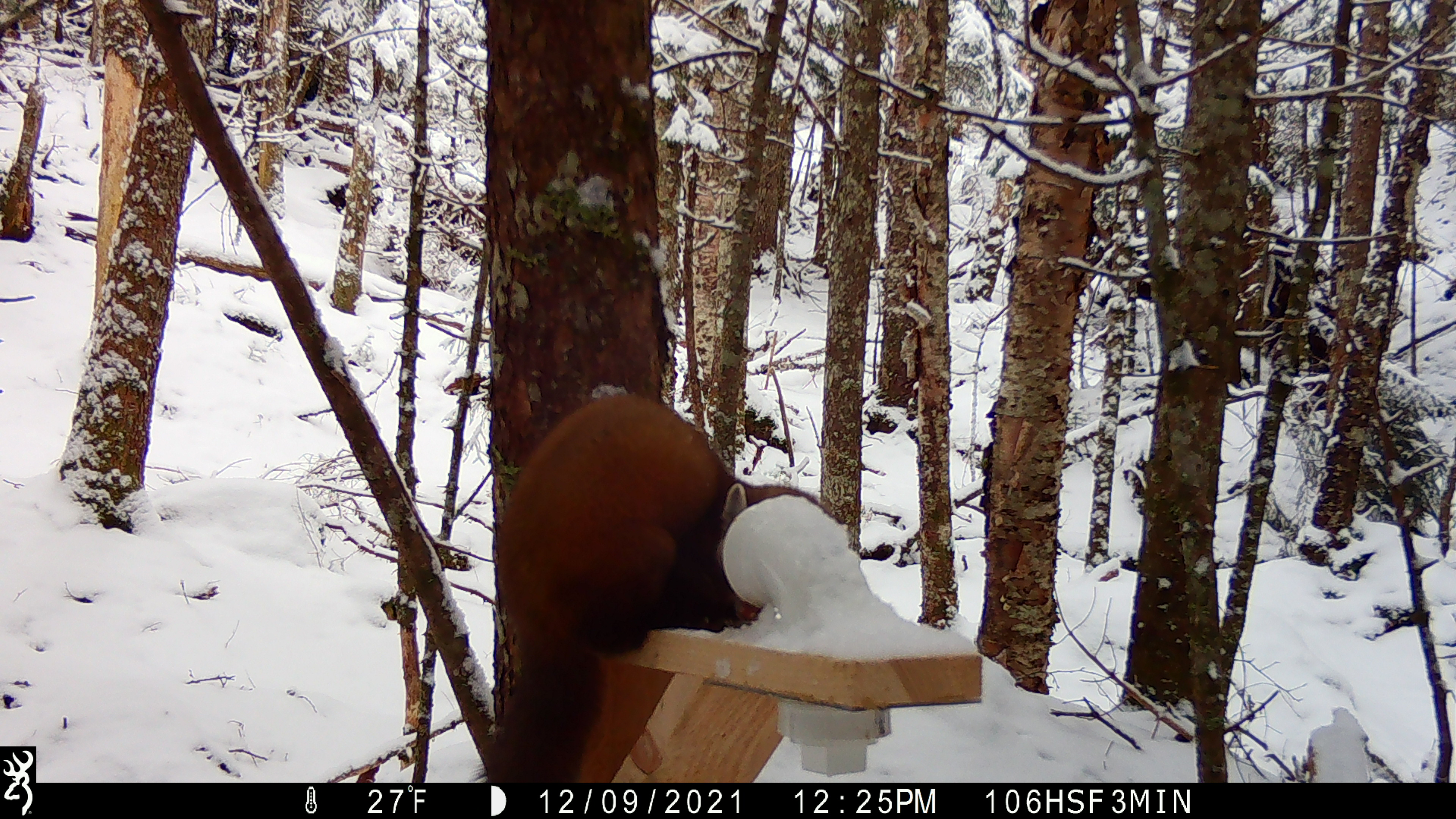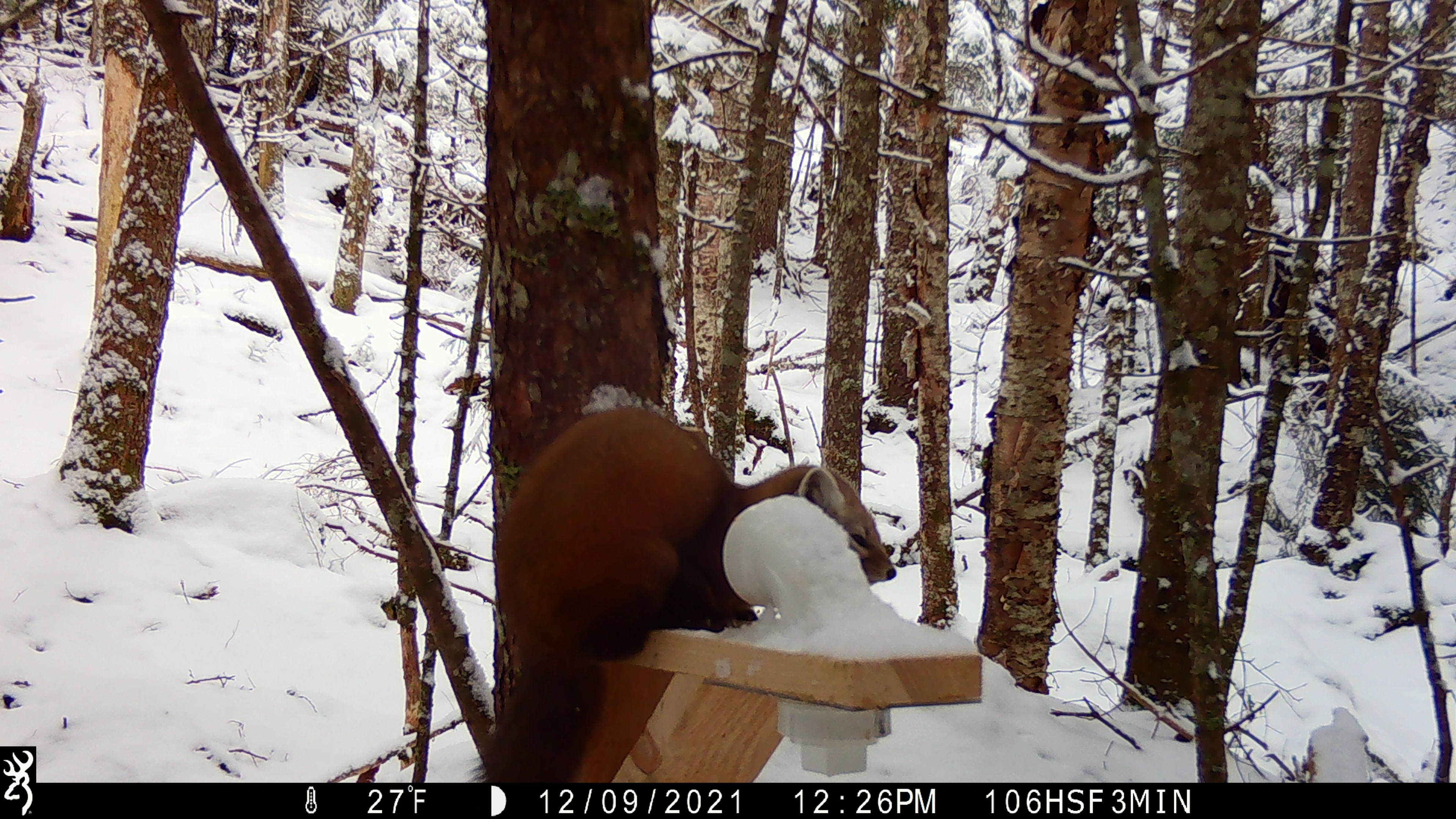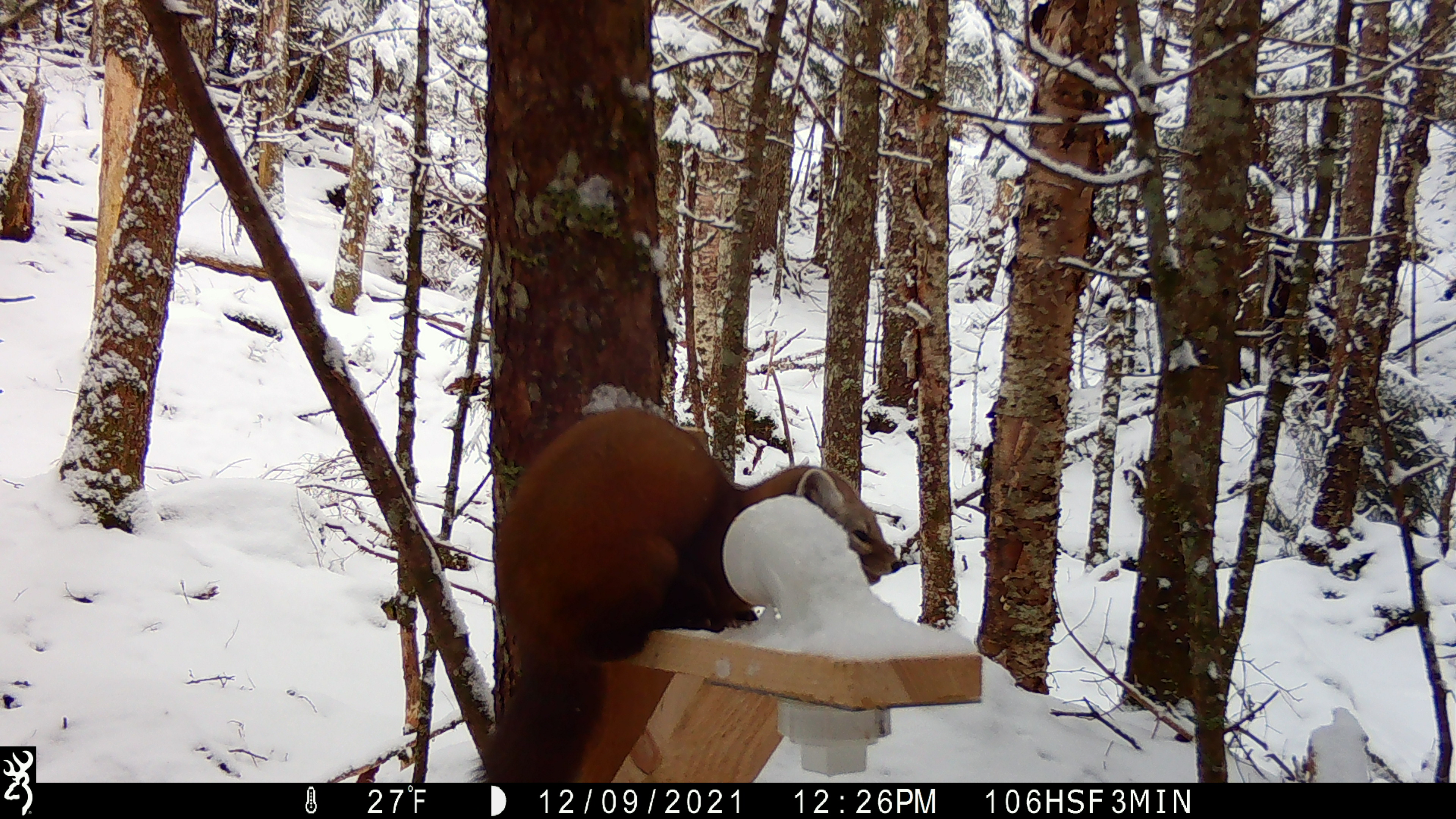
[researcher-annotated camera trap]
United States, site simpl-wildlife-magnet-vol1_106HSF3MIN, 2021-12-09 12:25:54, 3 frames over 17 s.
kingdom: Animalia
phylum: Chordata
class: Mammalia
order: Carnivora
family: Mustelidae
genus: Martes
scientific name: Martes americana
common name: american marten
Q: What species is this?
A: American marten (Martes americana).